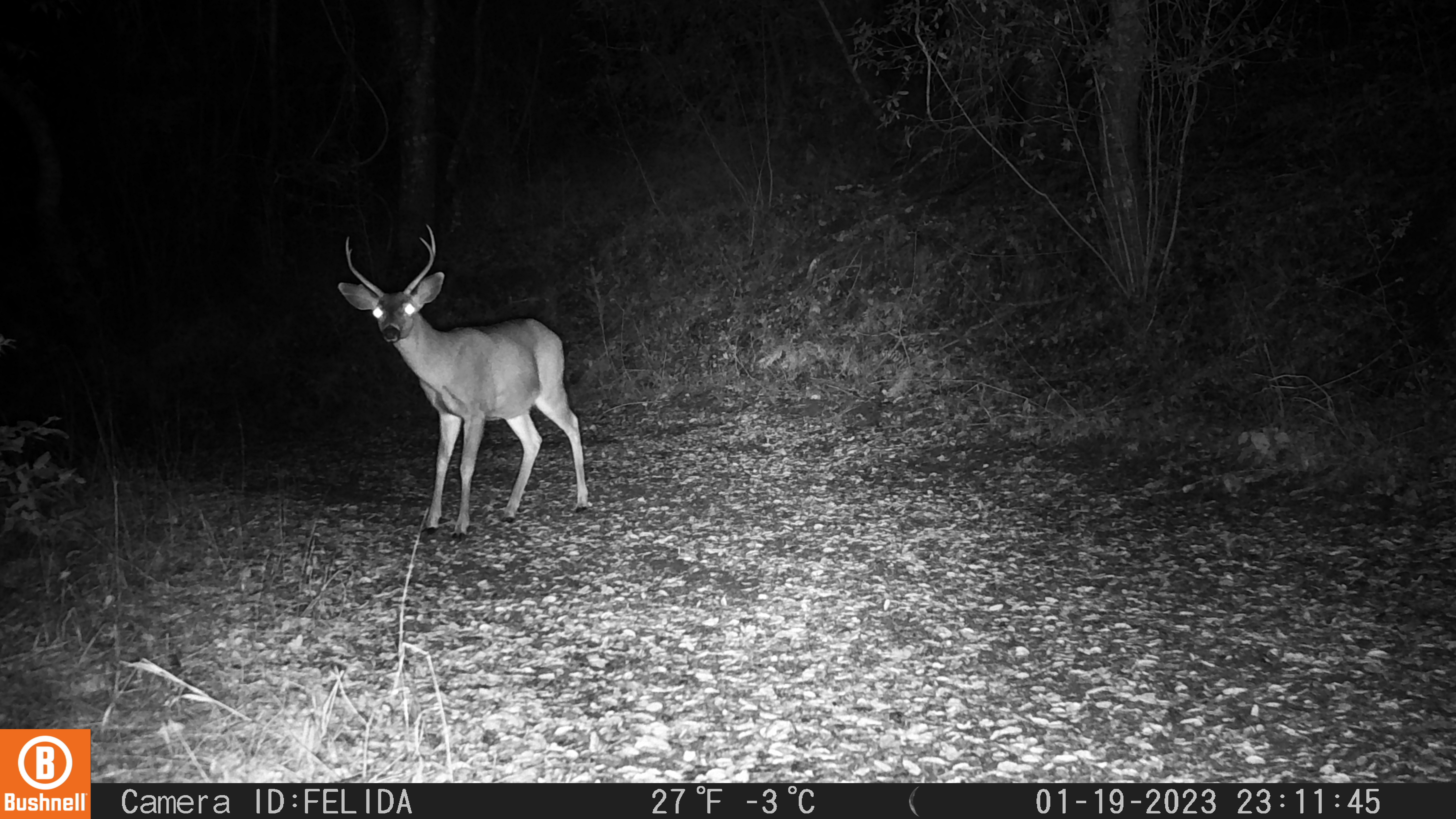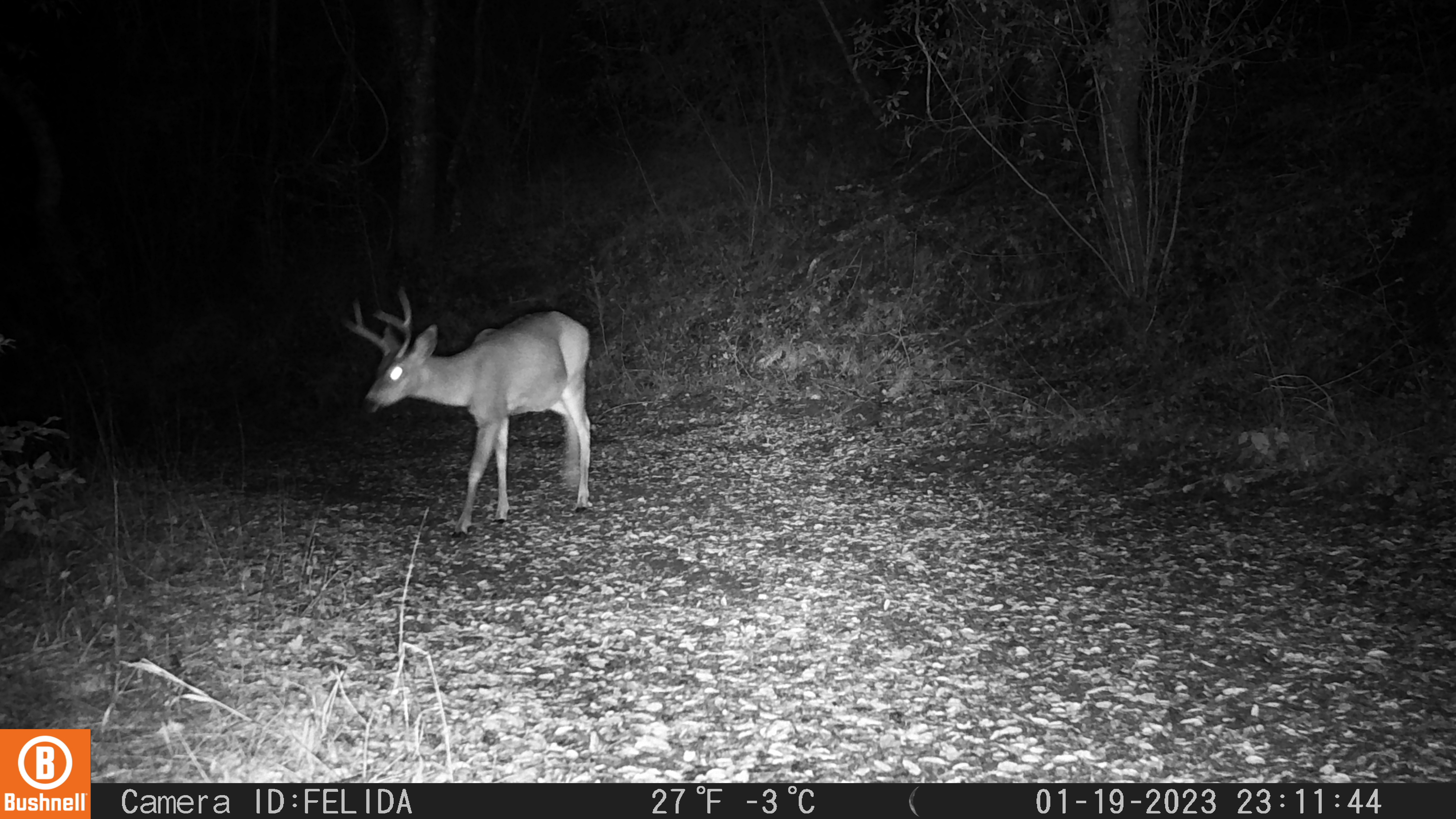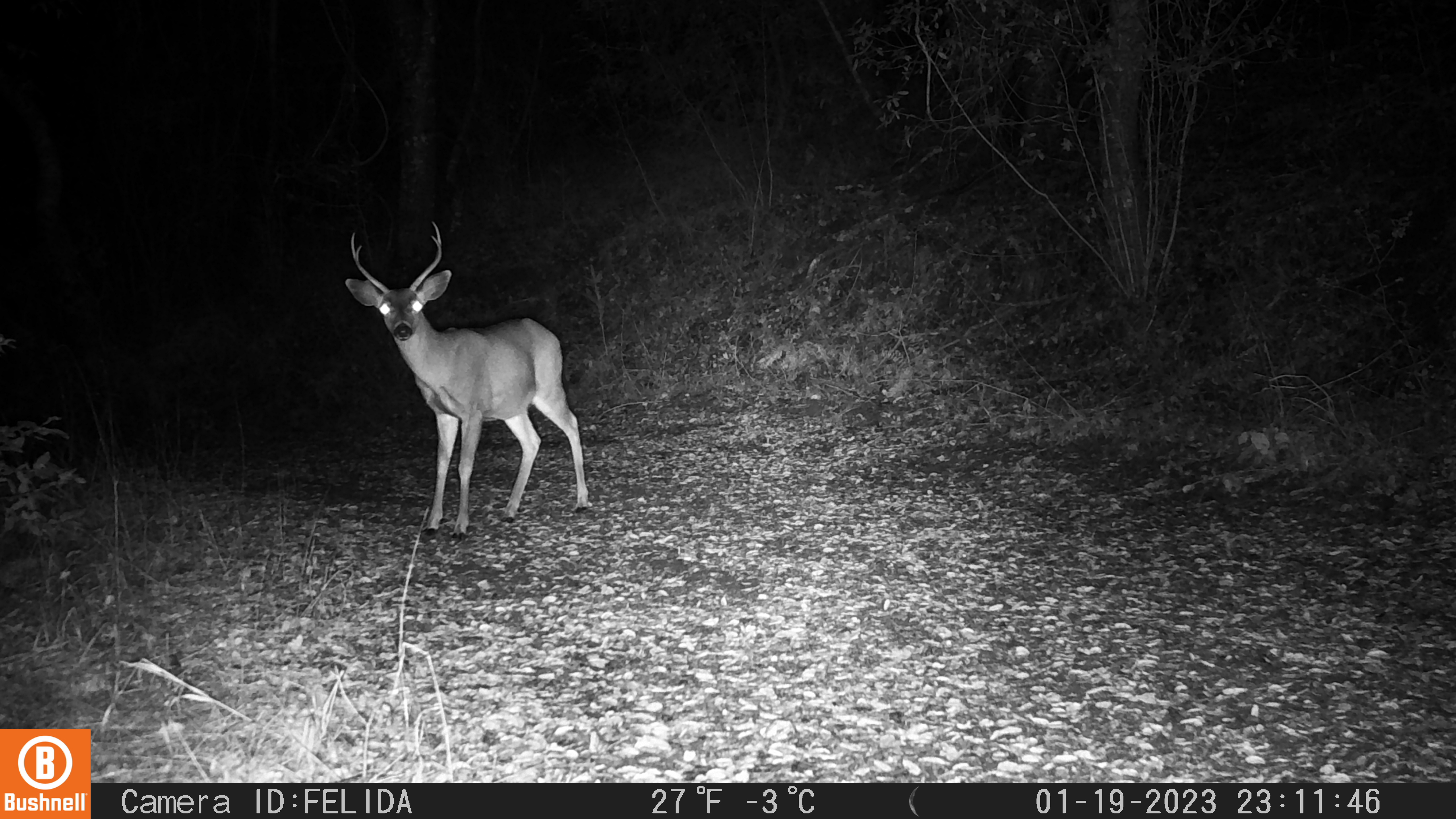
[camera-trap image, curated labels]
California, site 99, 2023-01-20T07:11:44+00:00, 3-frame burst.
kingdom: Animalia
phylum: Chordata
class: Mammalia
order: Artiodactyla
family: Cervidae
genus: Odocoileus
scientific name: Odocoileus hemionus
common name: mule deer